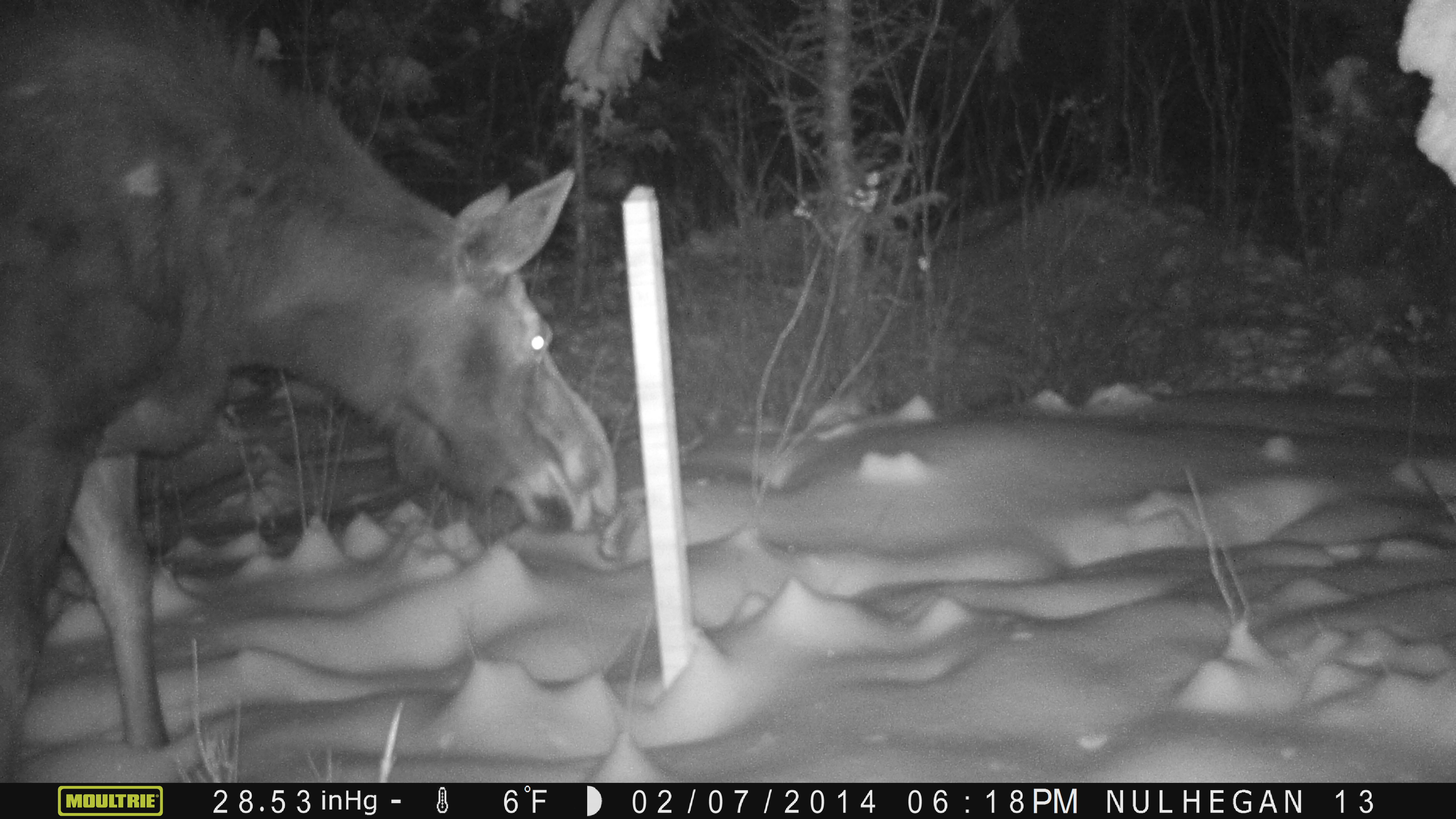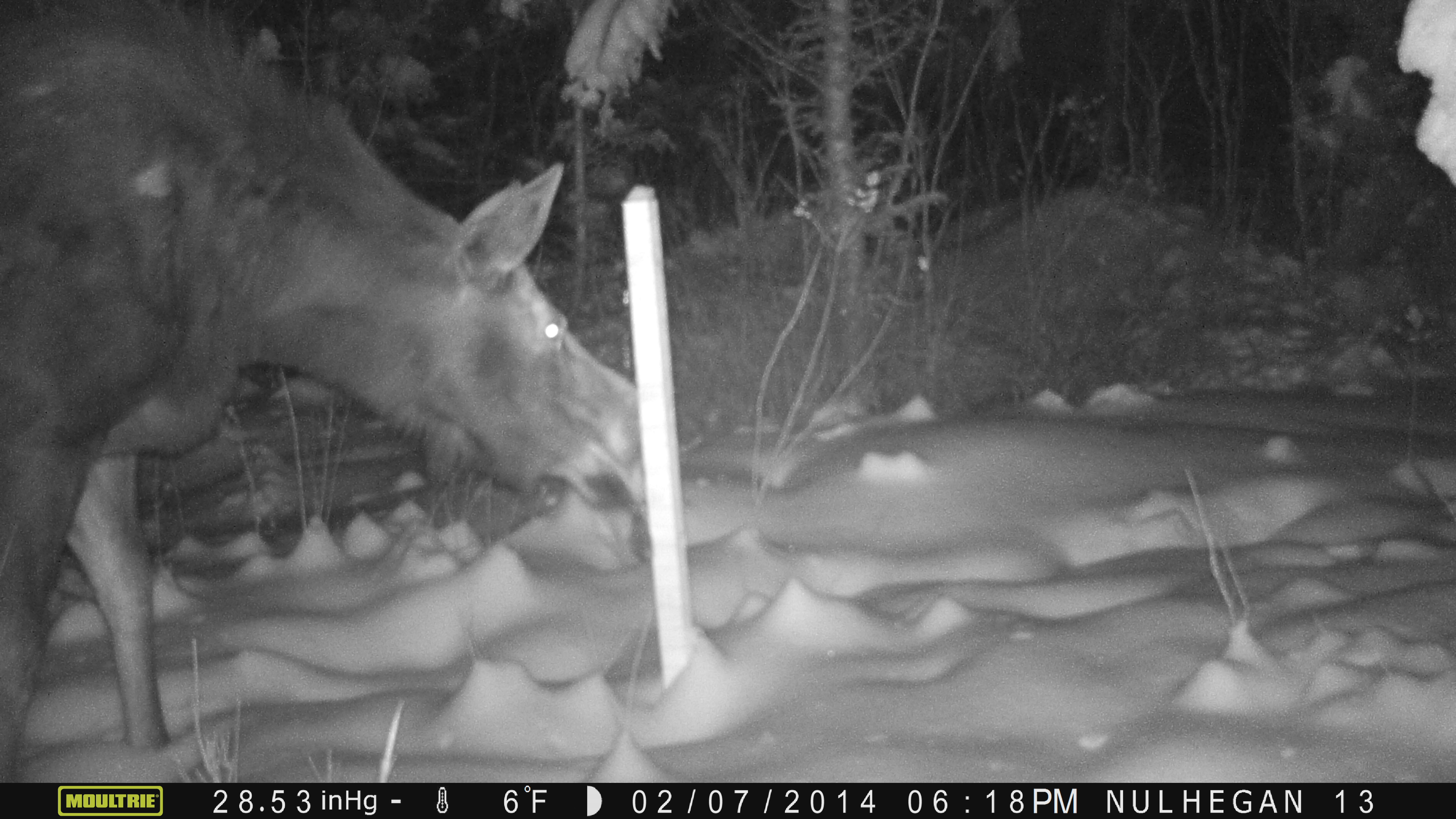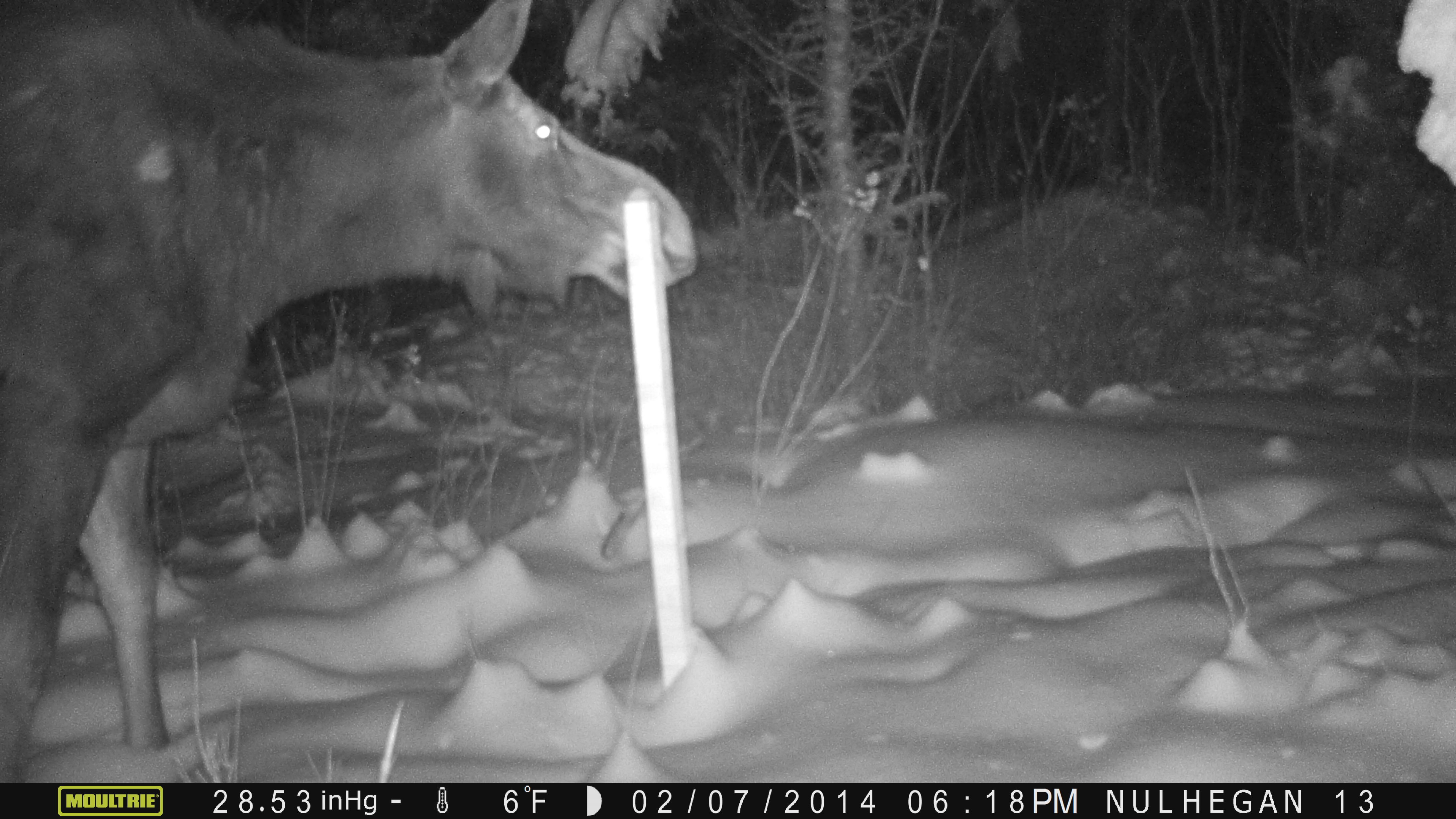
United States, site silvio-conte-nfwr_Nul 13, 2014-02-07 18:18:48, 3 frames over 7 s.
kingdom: Animalia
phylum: Chordata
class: Mammalia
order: Artiodactyla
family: Cervidae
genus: Alces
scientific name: Alces alces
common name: moose